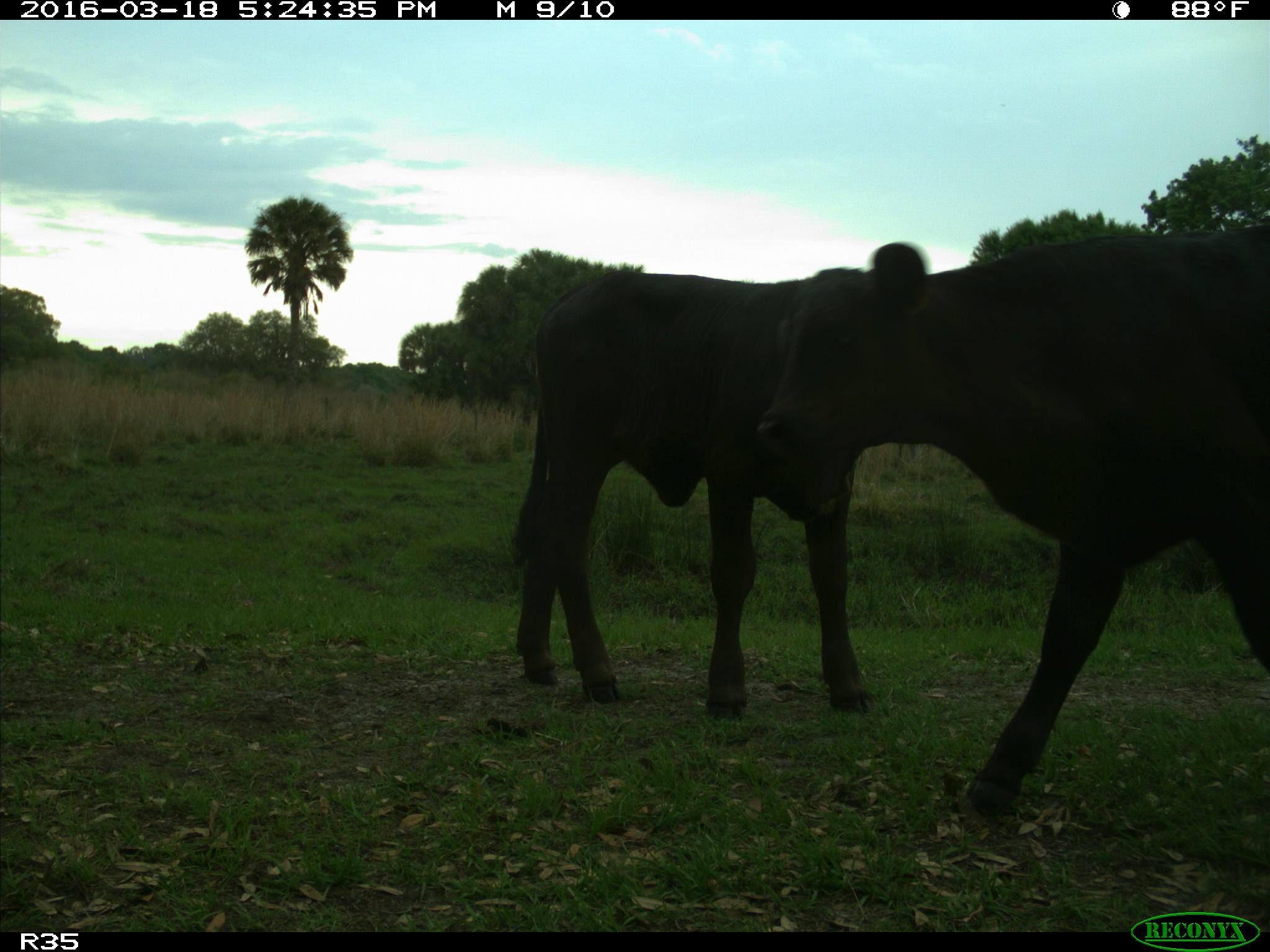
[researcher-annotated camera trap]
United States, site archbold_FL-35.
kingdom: Animalia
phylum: Chordata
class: Mammalia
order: Artiodactyla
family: Bovidae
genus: Bos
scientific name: Bos taurus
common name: domestic cow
Bos taurus (domestic cow).